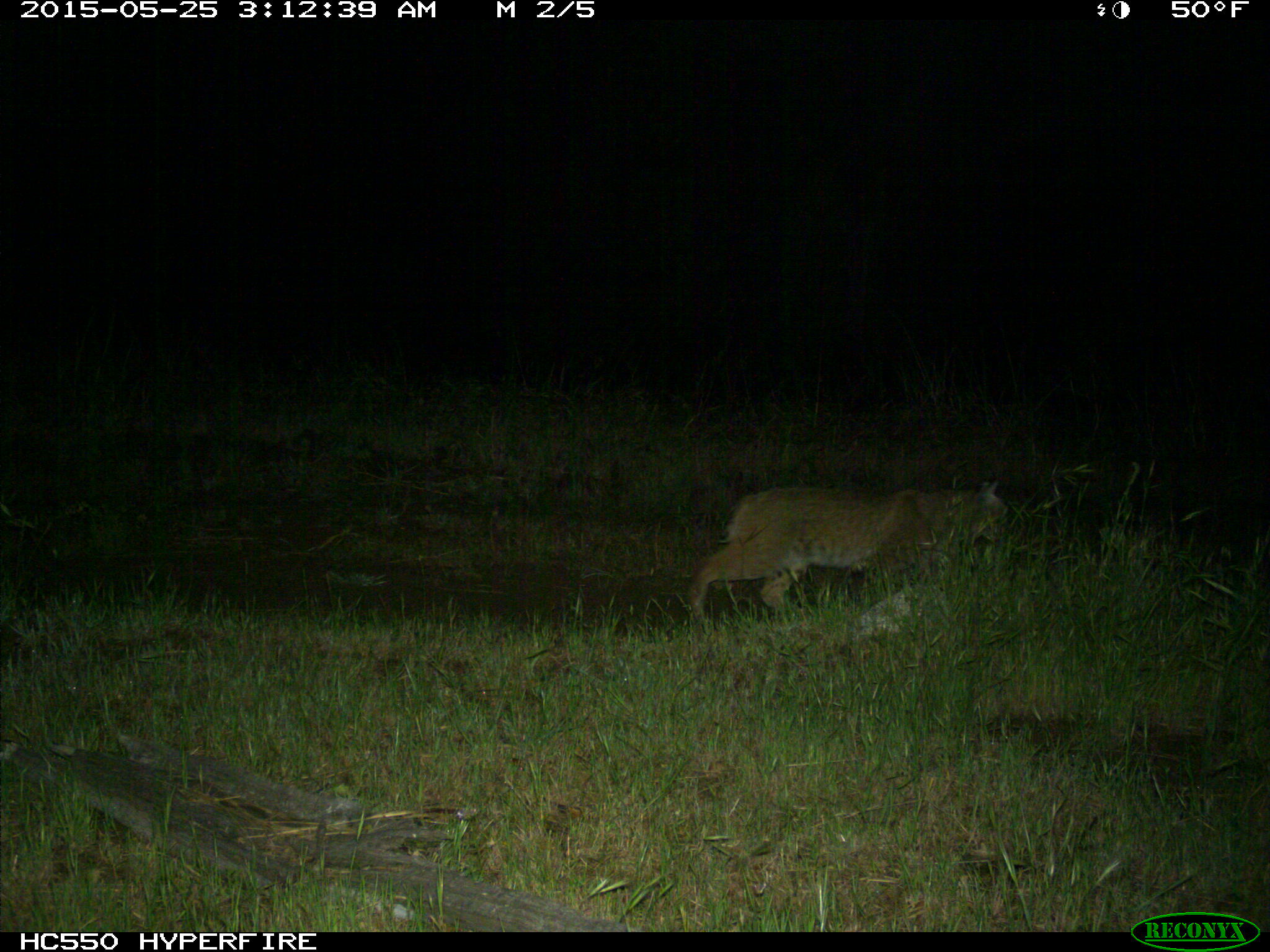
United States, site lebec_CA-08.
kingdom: Animalia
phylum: Chordata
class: Mammalia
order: Carnivora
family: Felidae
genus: Lynx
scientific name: Lynx rufus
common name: bobcat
Lynx rufus (bobcat).